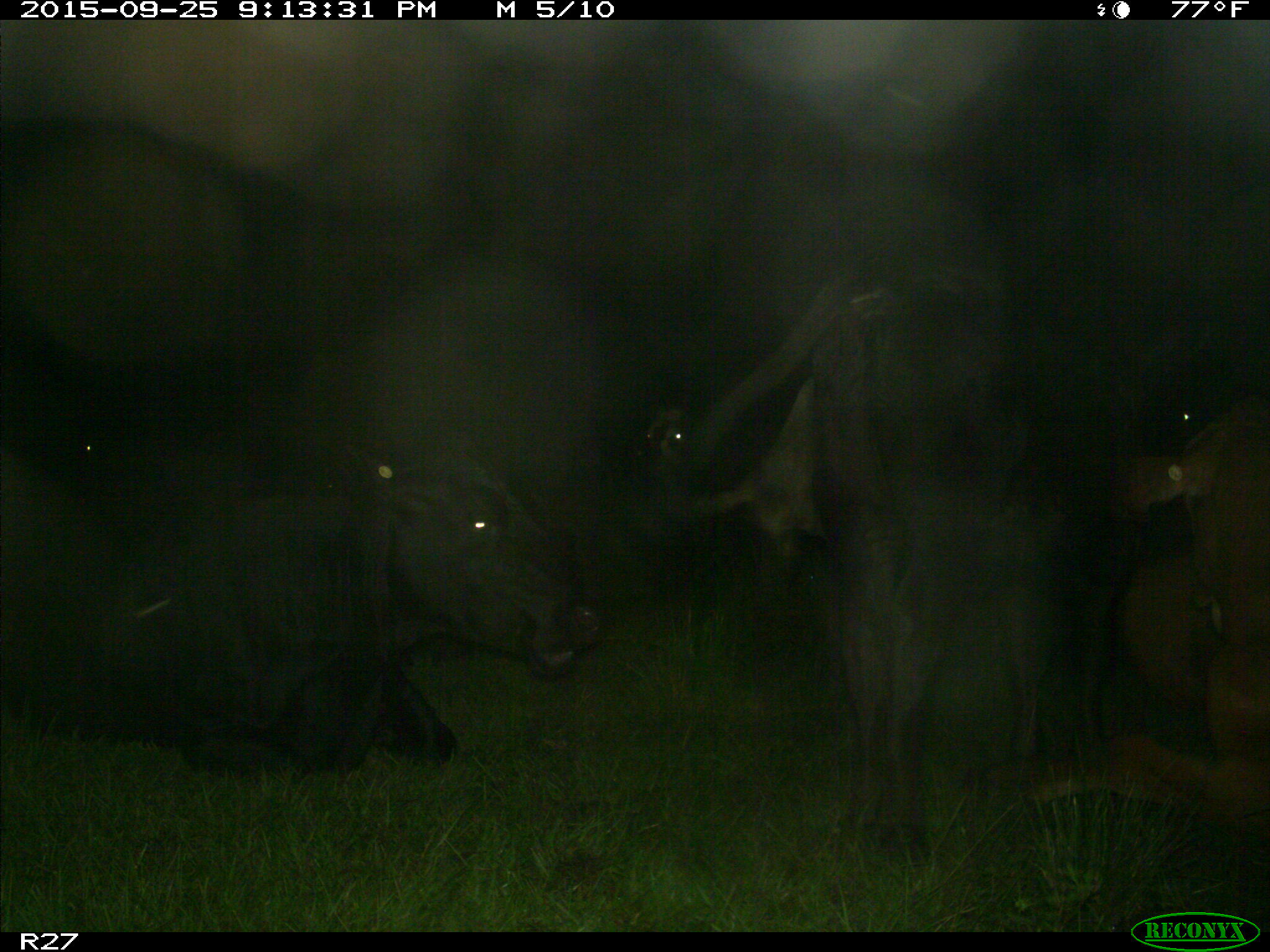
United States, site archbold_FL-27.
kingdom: Animalia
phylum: Chordata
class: Mammalia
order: Artiodactyla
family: Bovidae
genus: Bos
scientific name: Bos taurus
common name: domestic cow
Bos taurus (domestic cow).